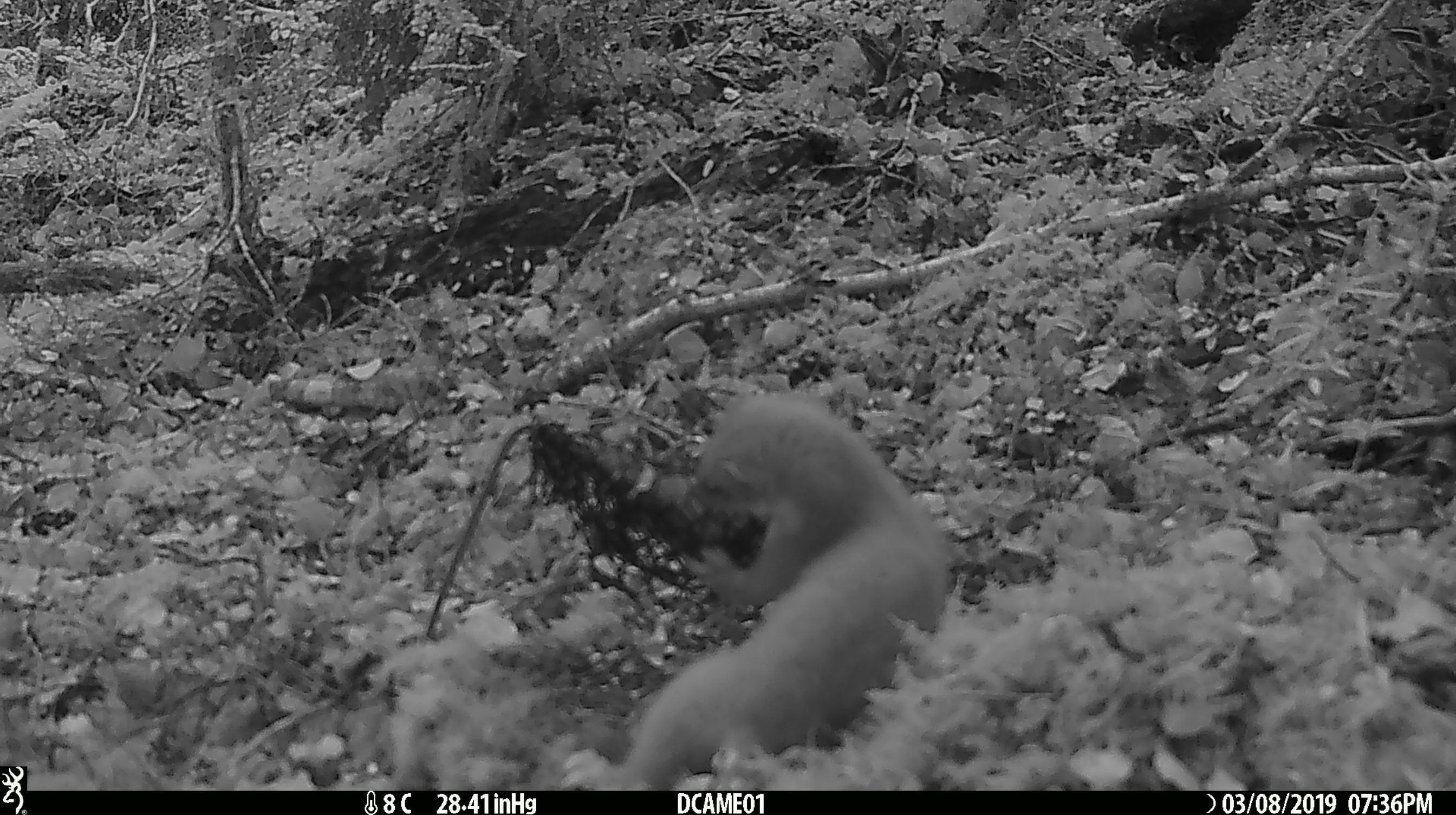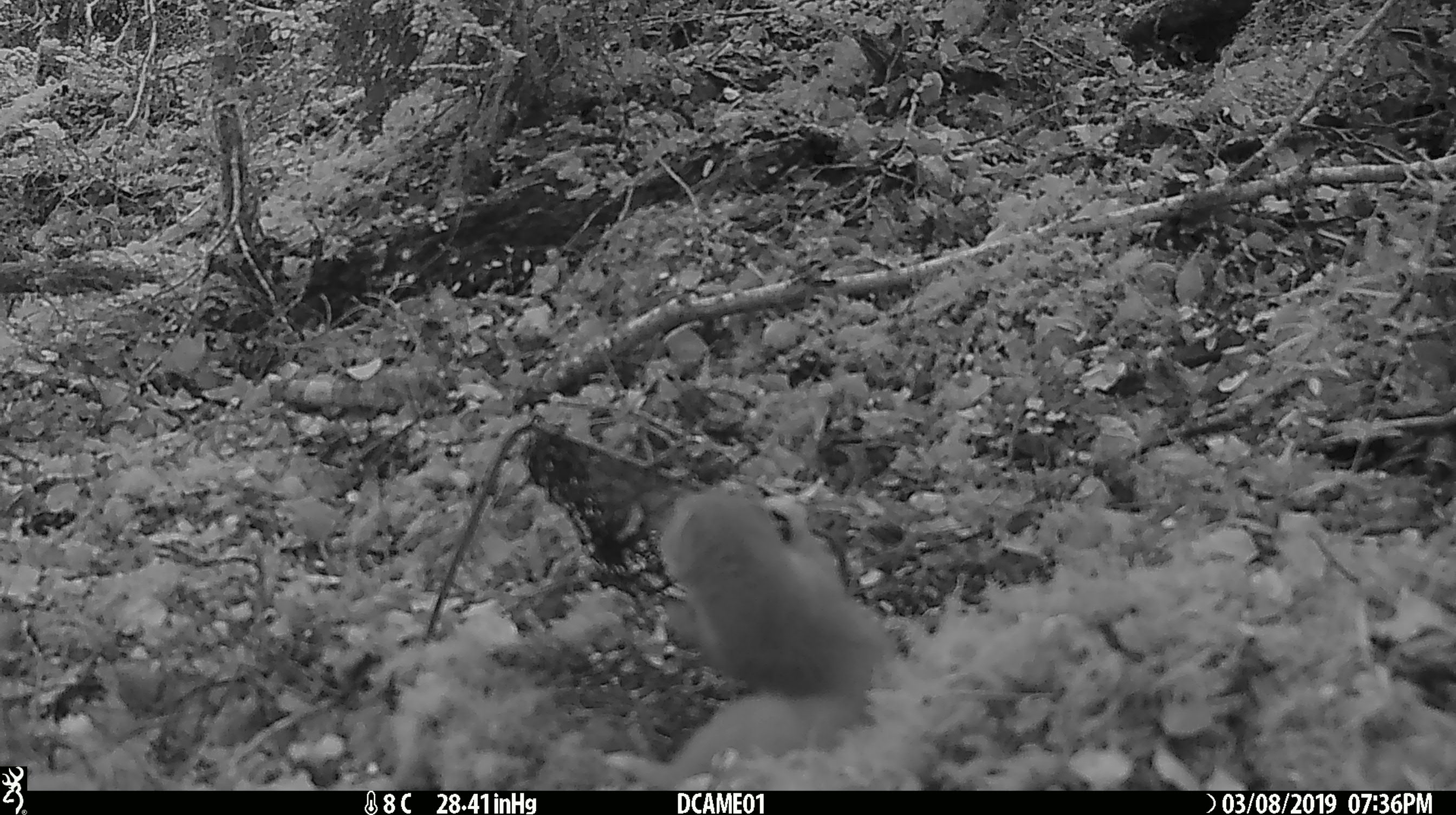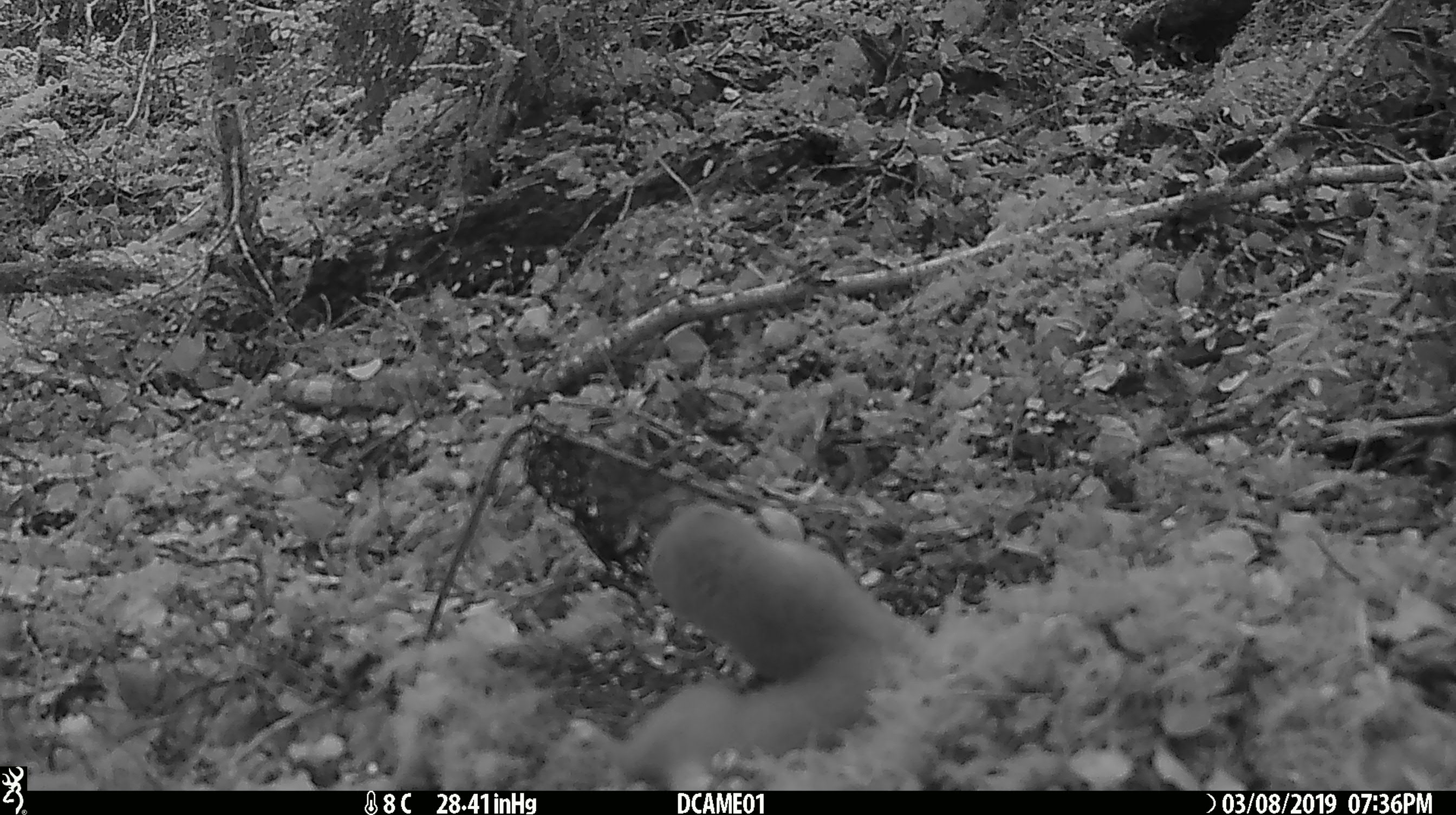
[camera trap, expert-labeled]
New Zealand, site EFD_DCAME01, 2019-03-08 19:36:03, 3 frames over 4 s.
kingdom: Animalia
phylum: Chordata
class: Mammalia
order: Carnivora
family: Mustelidae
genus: Mustela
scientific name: Mustela erminea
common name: stoat